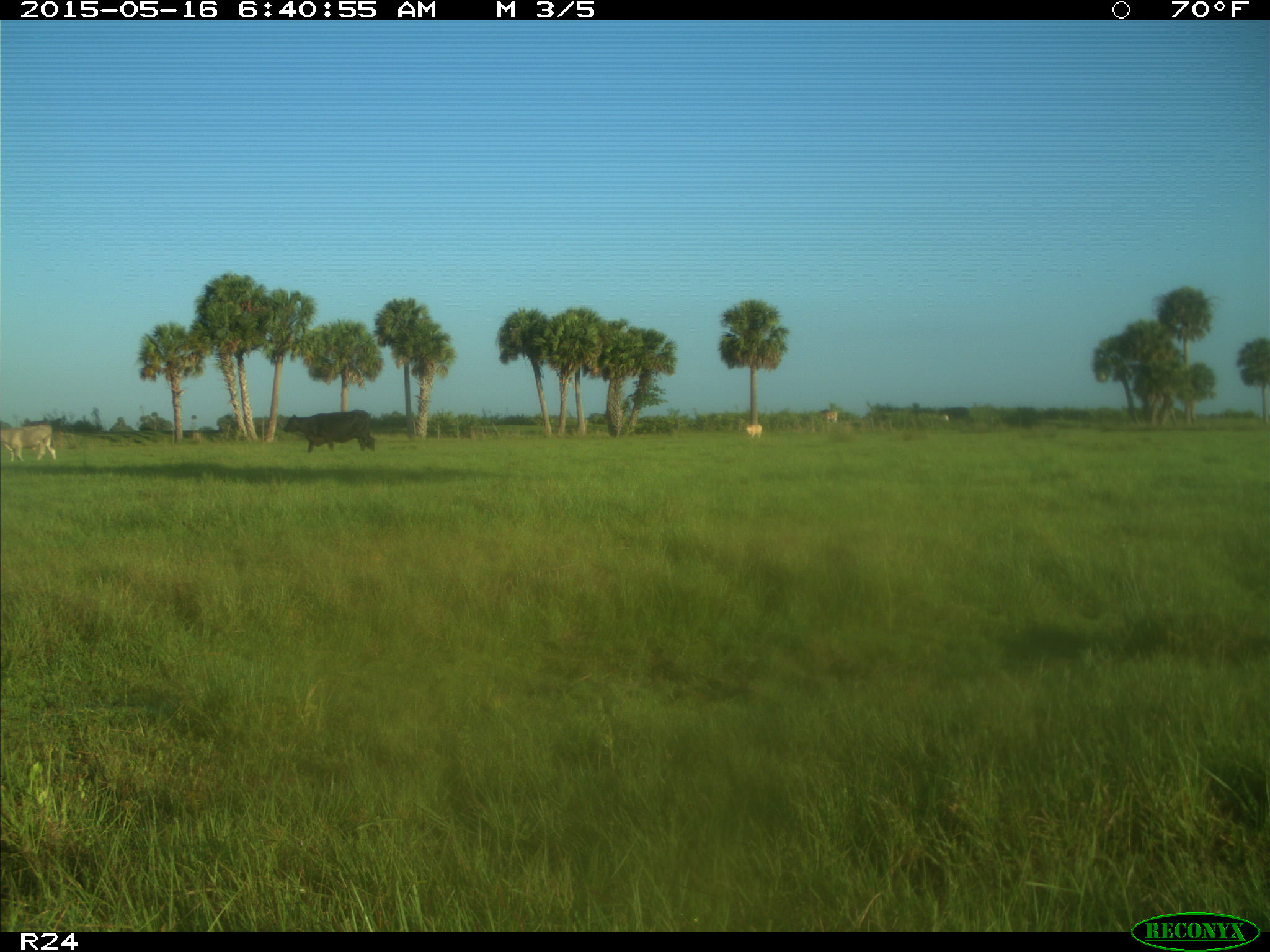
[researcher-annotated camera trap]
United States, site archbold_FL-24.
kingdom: Animalia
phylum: Chordata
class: Mammalia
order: Artiodactyla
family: Bovidae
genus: Bos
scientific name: Bos taurus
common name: domestic cow